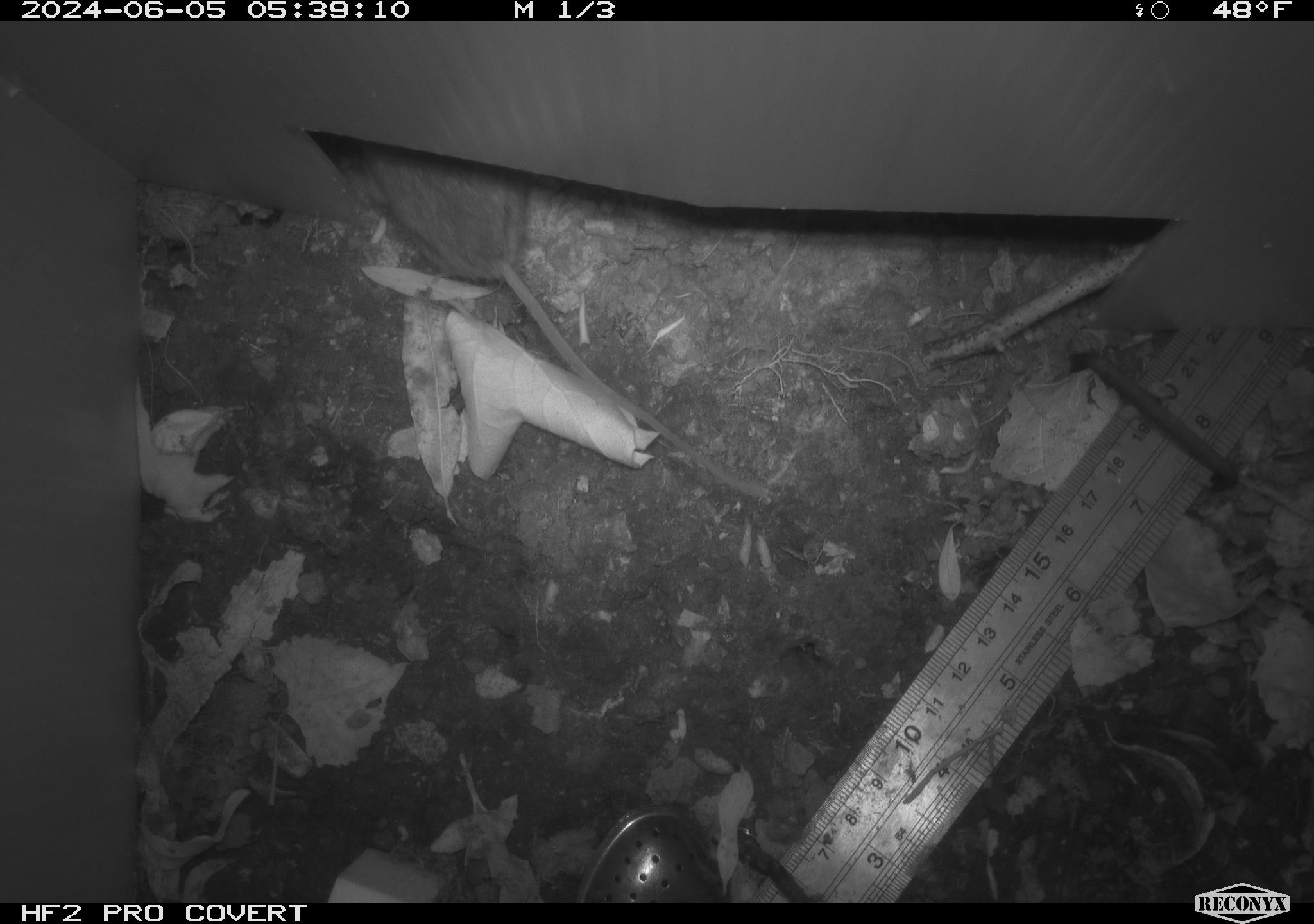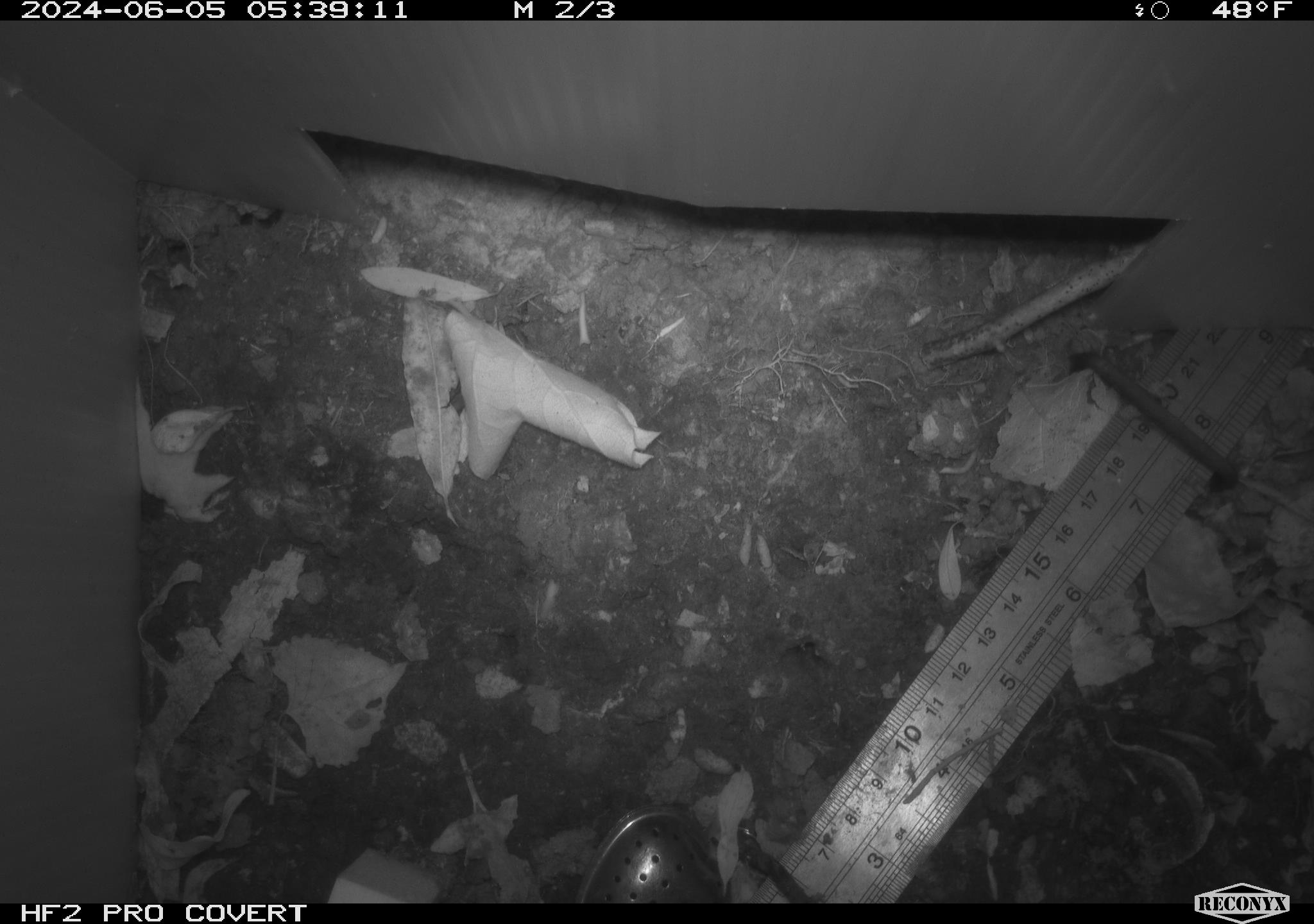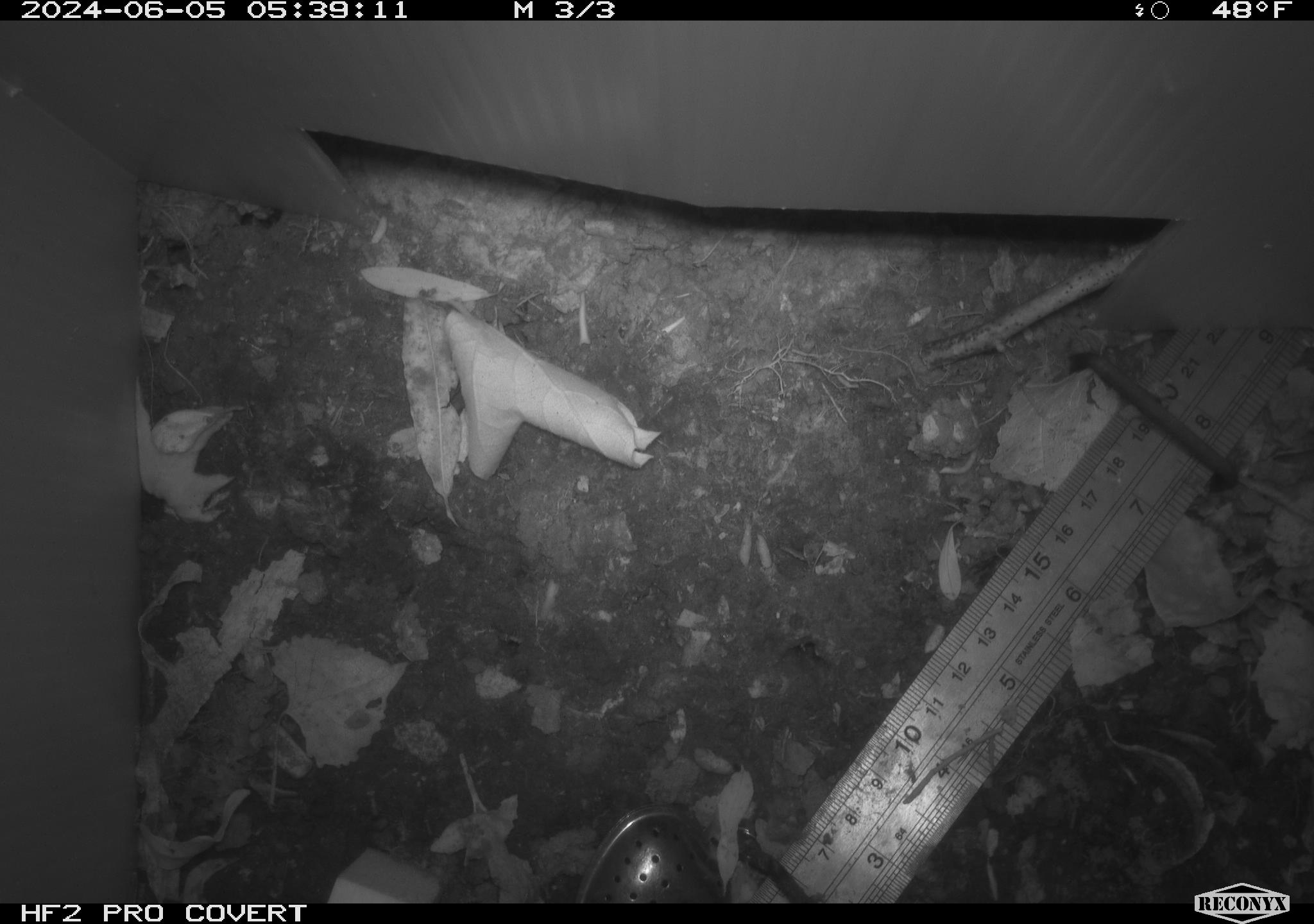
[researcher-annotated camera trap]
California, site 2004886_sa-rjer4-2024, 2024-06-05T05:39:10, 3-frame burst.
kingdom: Animalia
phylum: Chordata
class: Mammalia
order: Rodentia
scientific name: Rodentia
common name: mouse species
Mouse species (Rodentia).